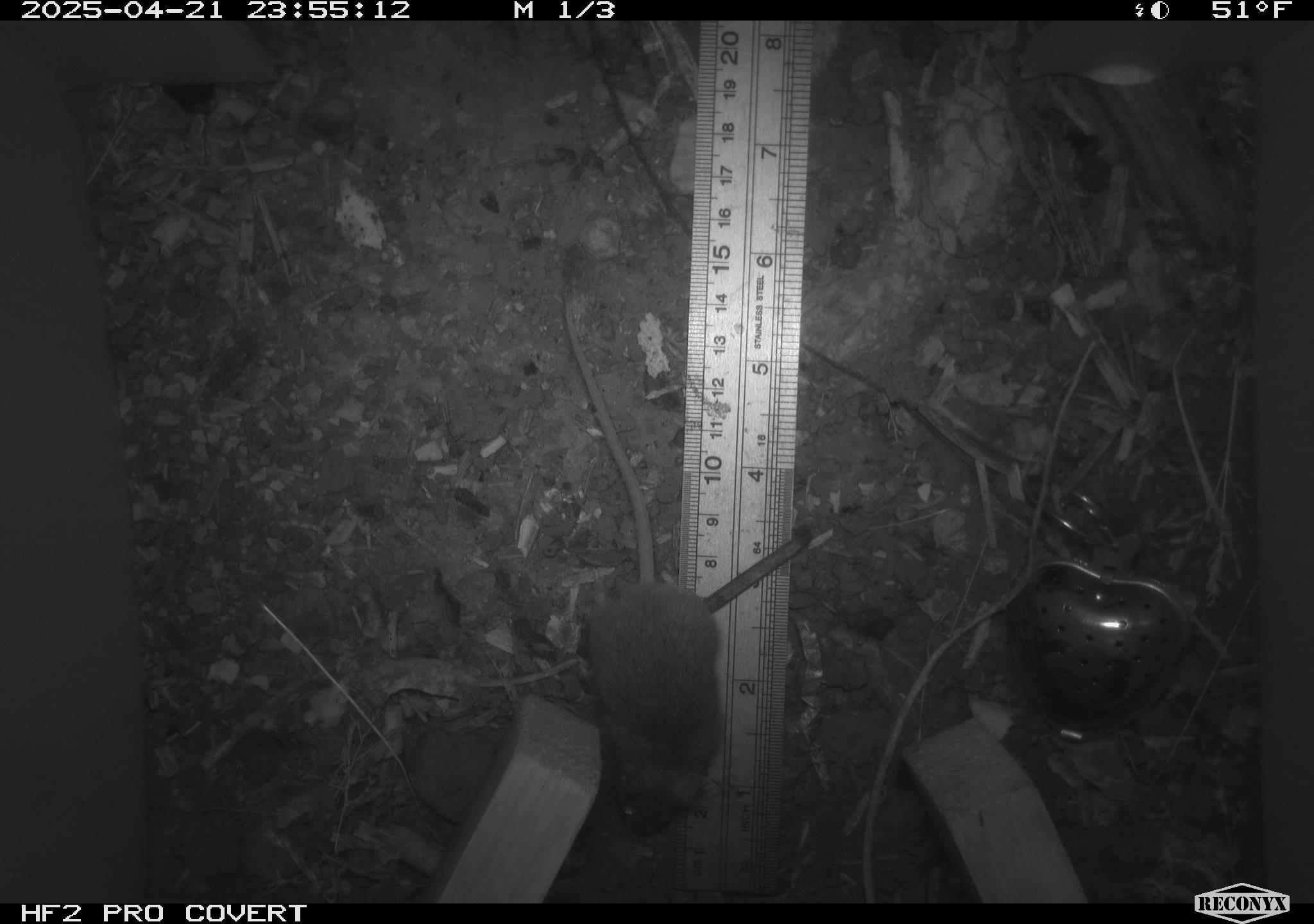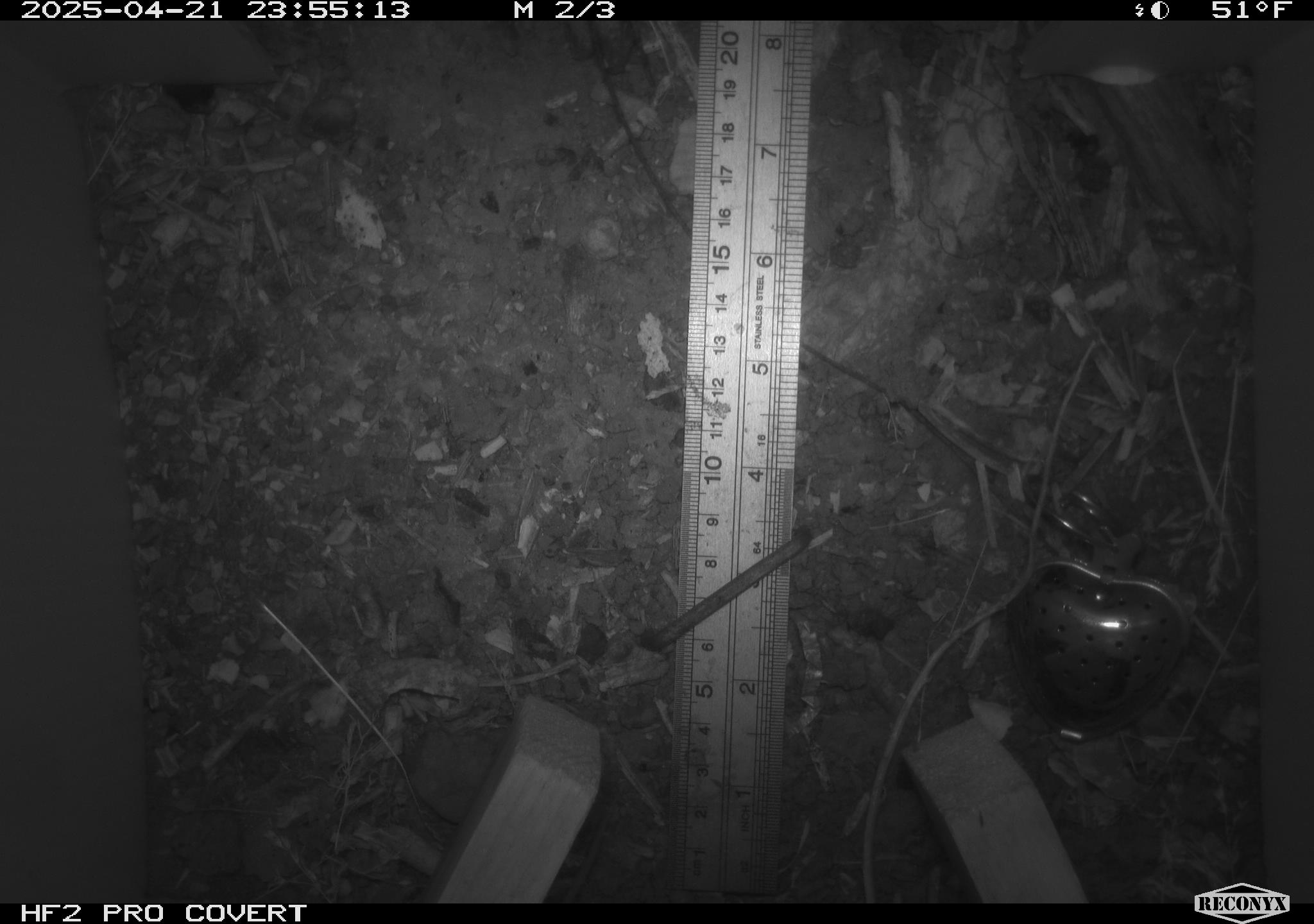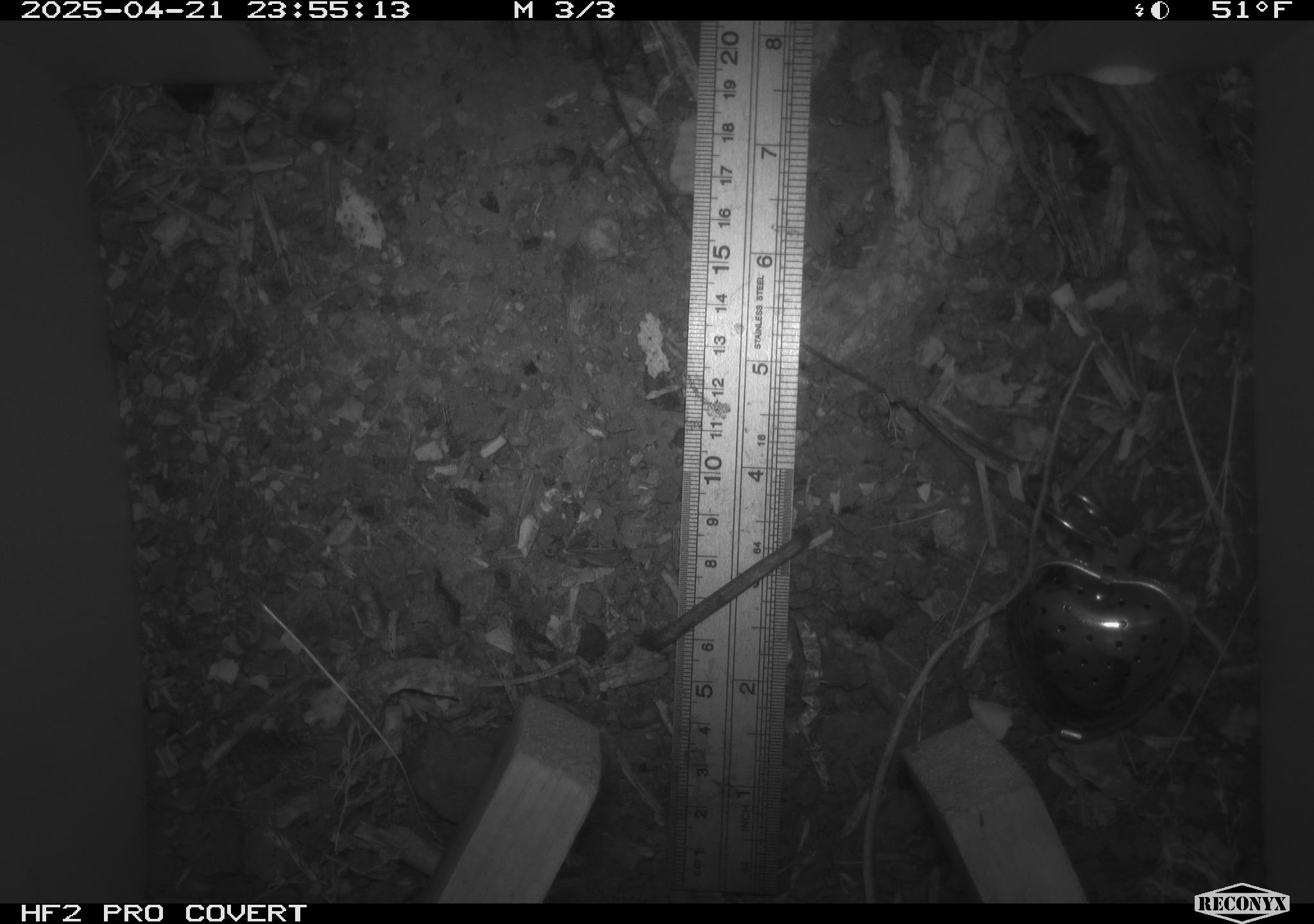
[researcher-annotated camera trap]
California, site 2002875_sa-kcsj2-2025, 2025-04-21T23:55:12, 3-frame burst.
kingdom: Animalia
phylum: Chordata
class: Mammalia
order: Rodentia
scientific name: Rodentia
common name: rodent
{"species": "rodent (Rodentia)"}